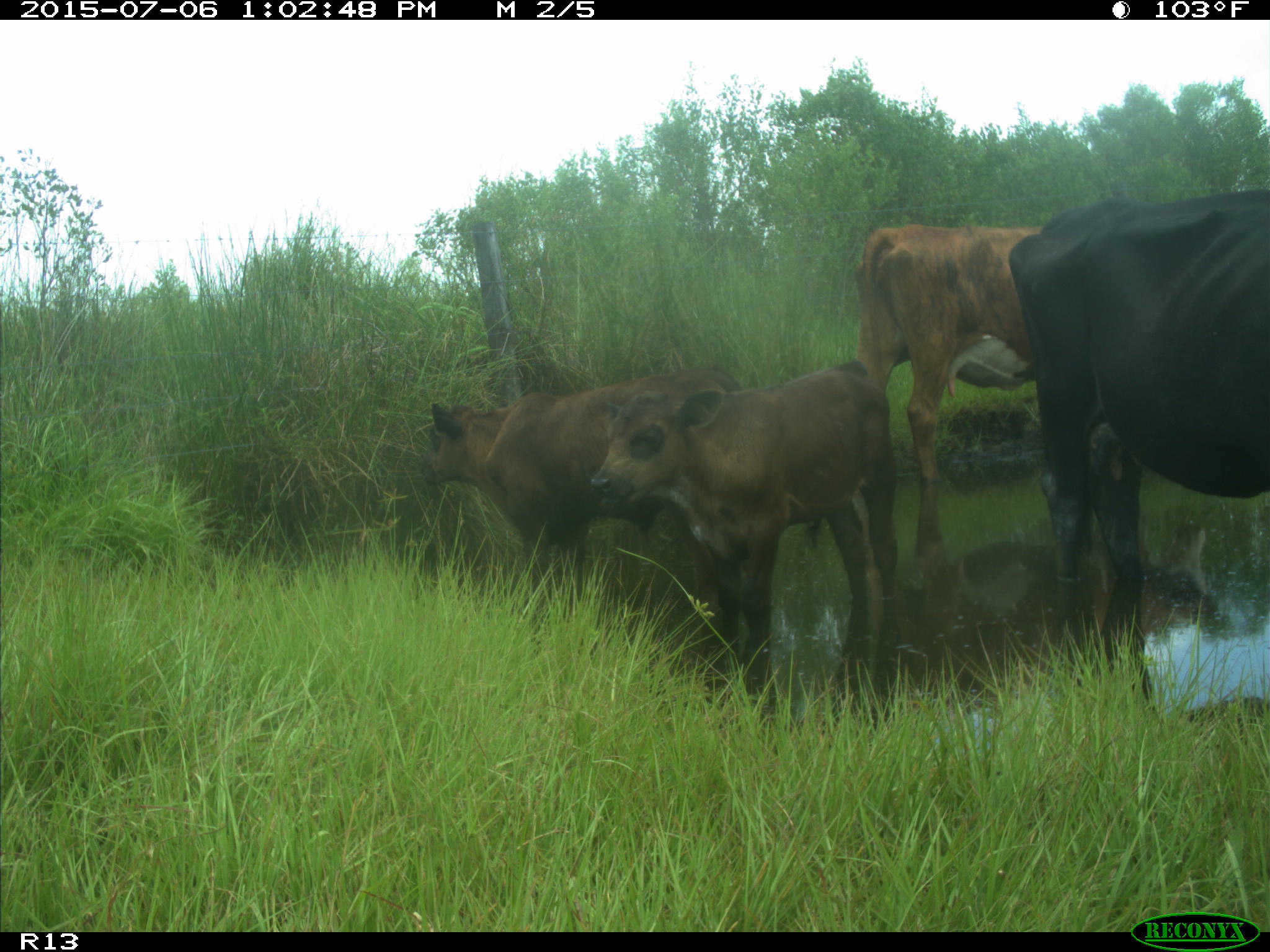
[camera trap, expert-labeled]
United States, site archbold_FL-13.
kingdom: Animalia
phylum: Chordata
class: Mammalia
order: Artiodactyla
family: Bovidae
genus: Bos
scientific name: Bos taurus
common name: domestic cow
Bos taurus (domestic cow).